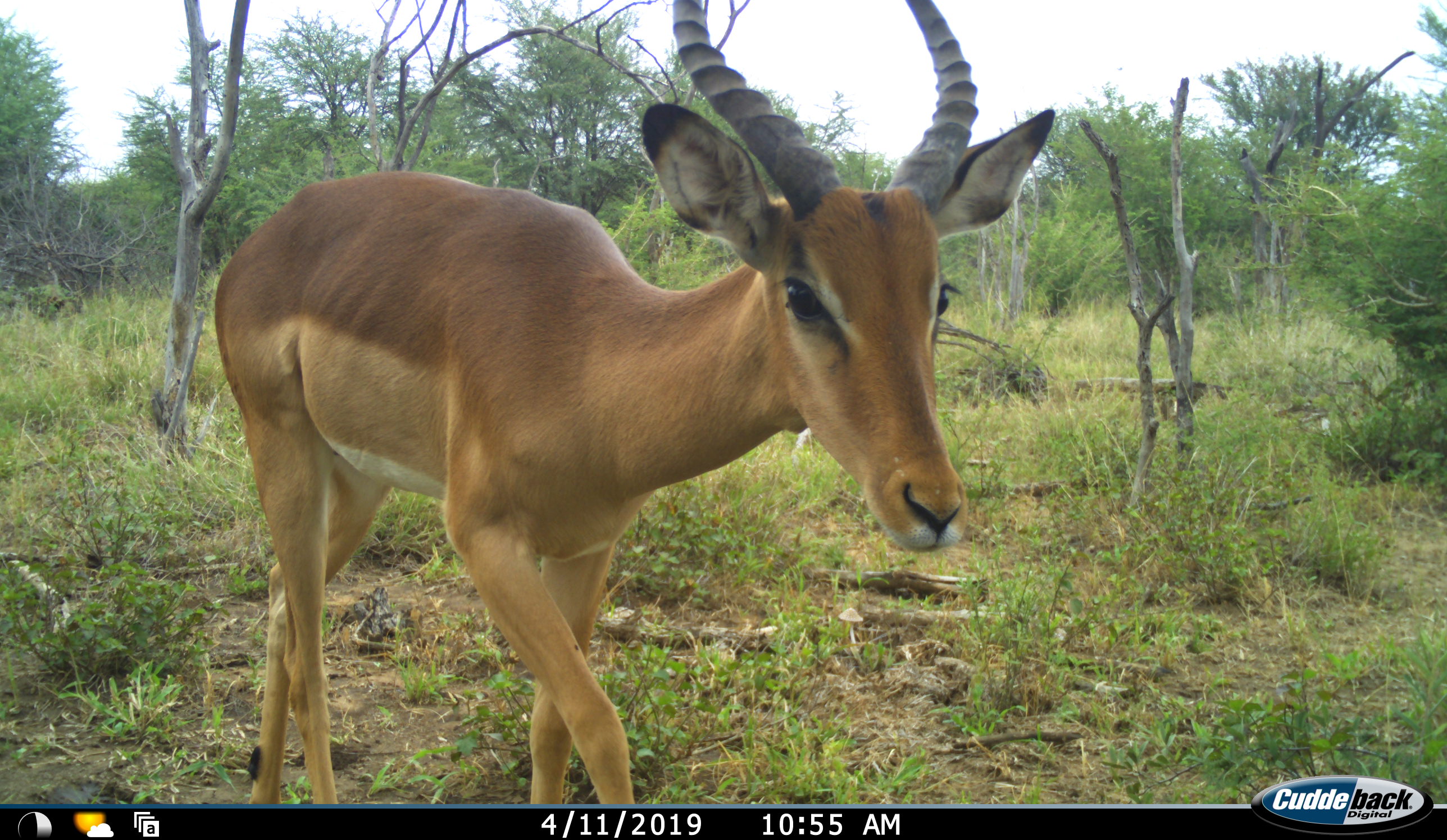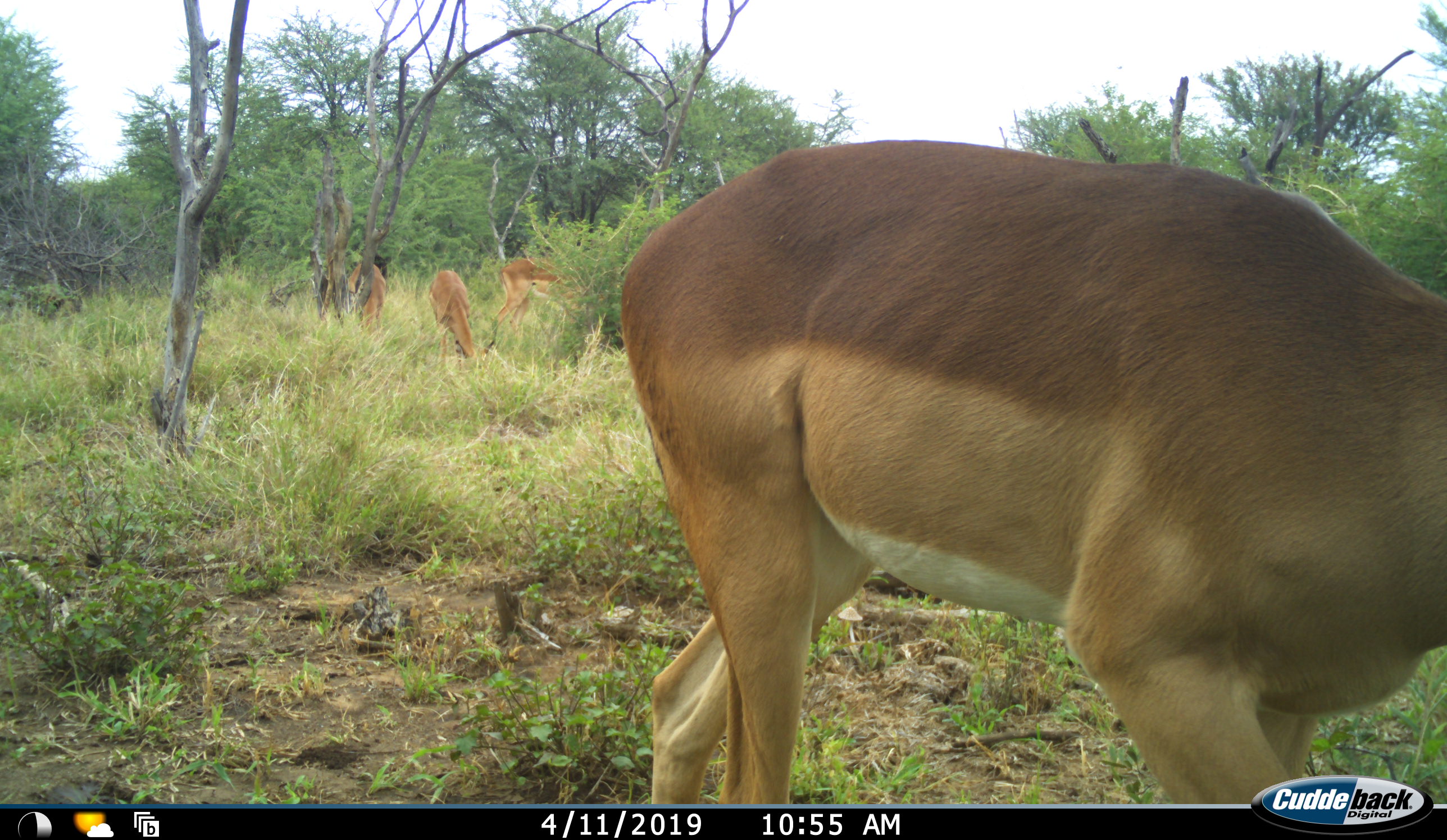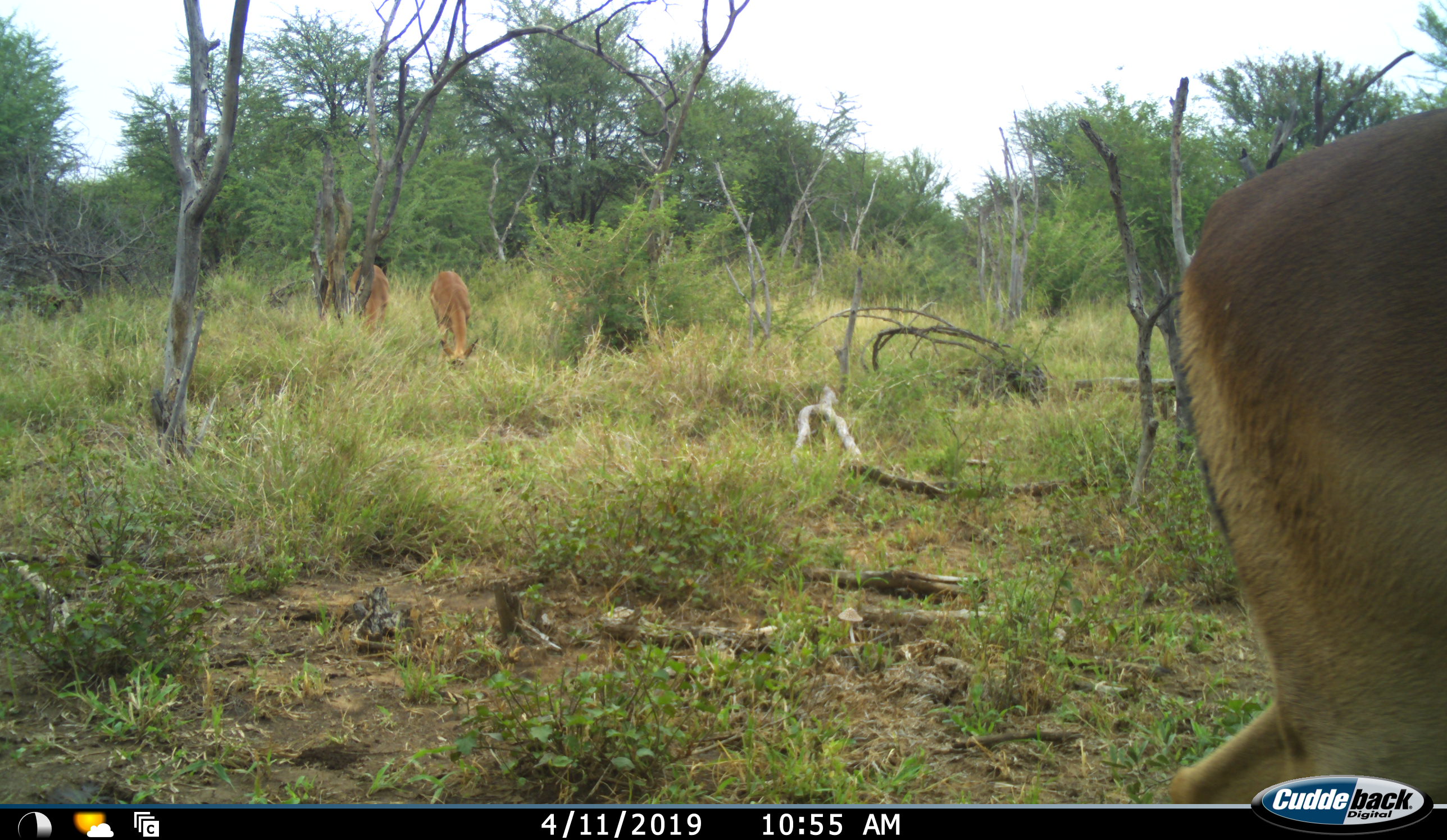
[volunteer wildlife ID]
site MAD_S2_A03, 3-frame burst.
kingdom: Animalia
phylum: Chordata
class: Mammalia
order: Artiodactyla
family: Bovidae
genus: Aepyceros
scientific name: Aepyceros melampus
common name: impala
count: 4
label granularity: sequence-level